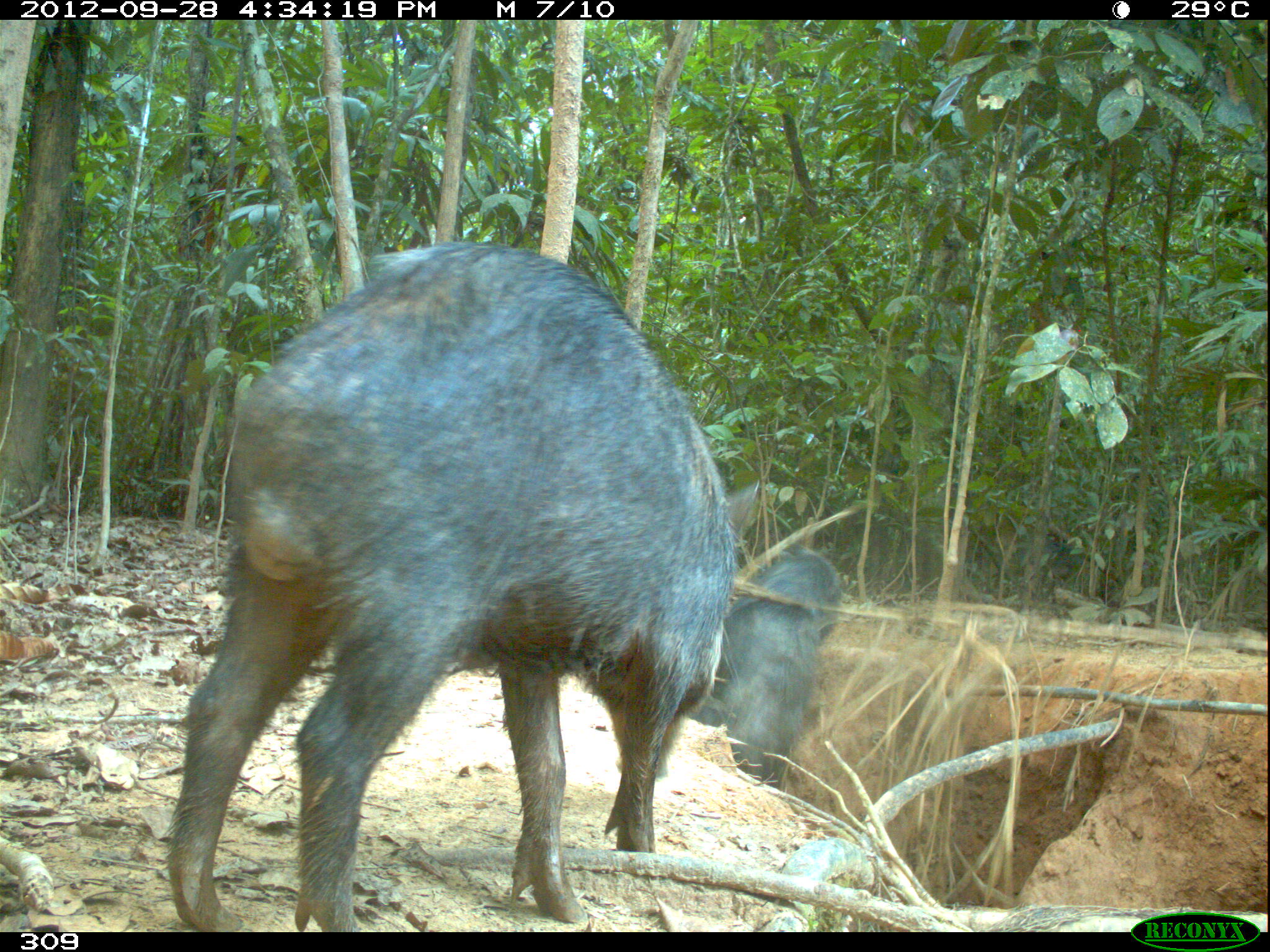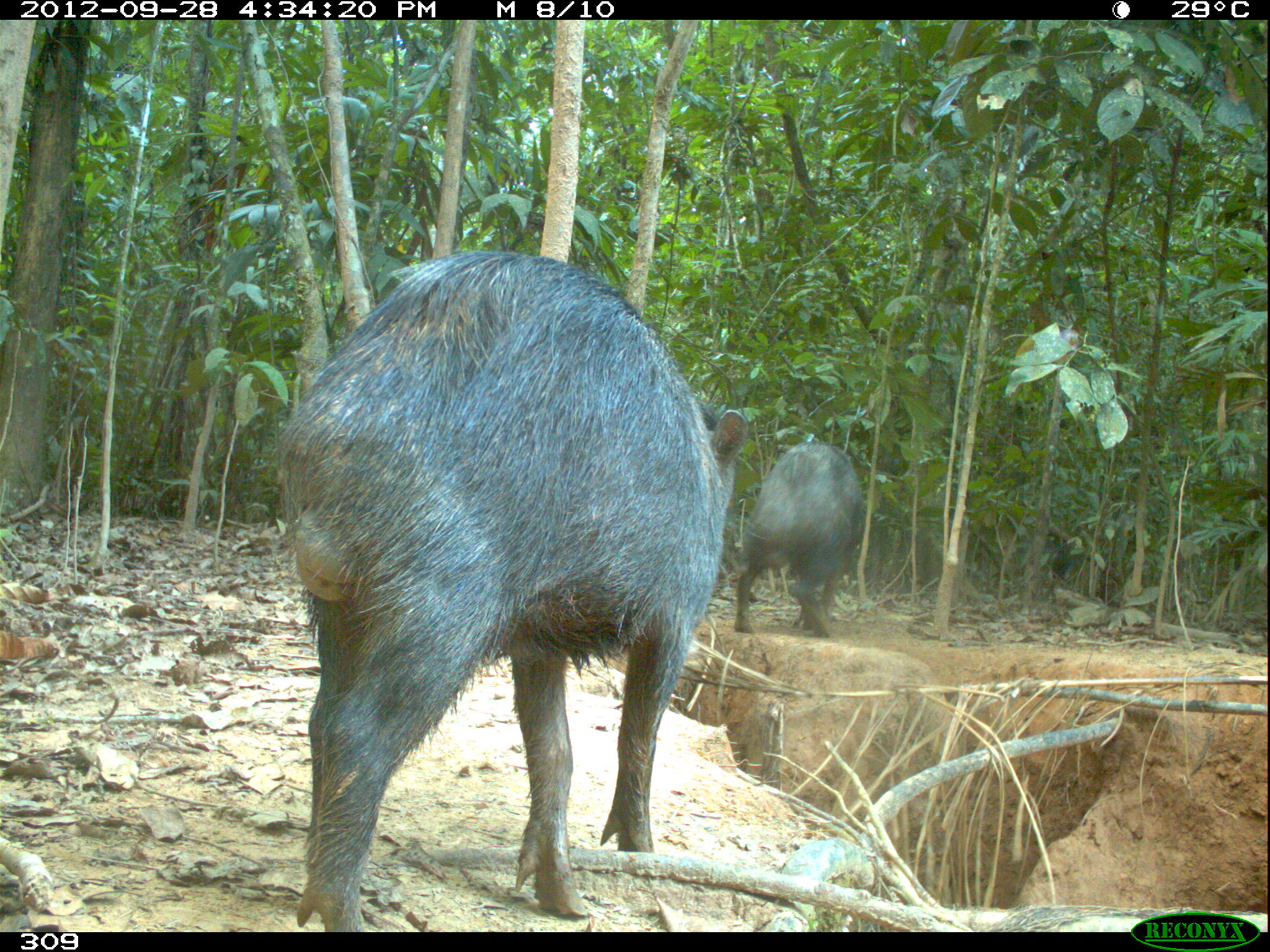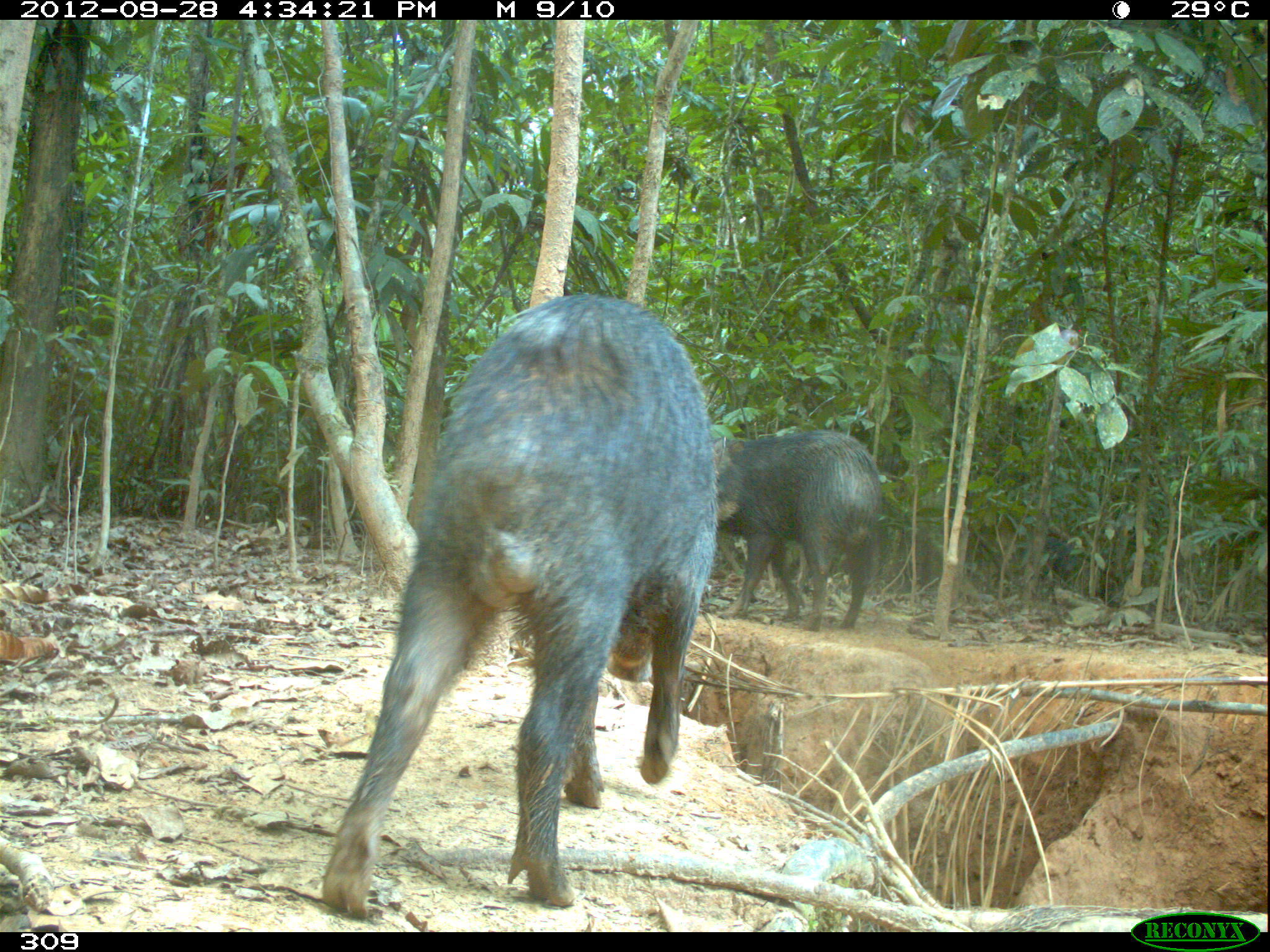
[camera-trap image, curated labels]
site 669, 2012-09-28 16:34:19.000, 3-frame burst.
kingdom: Animalia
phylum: Chordata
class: Mammalia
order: Artiodactyla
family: Tayassuidae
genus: Tayassu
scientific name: Tayassu pecari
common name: white-lipped peccary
Tayassu pecari (white-lipped peccary).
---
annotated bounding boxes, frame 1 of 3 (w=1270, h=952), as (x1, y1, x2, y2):
tayassu pecari: (164, 236, 759, 932); (685, 543, 840, 788); (1013, 537, 1098, 604)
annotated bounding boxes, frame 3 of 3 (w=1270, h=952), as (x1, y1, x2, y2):
tayassu pecari: (323, 294, 738, 918); (715, 429, 882, 631); (1010, 533, 1078, 605)